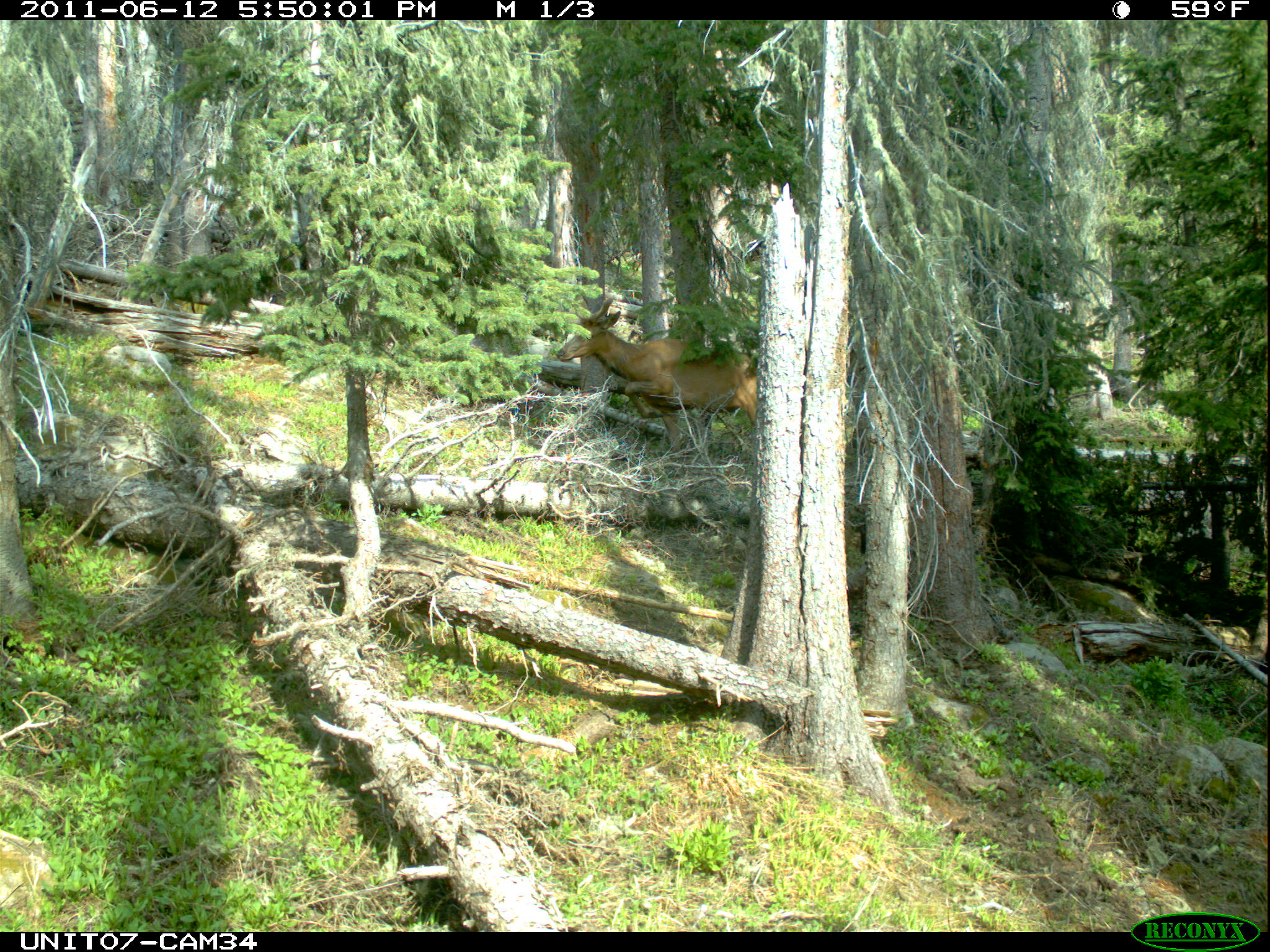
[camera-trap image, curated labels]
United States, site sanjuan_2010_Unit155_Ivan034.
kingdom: Animalia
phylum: Chordata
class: Mammalia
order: Artiodactyla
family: Cervidae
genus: Cervus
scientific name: Cervus elaphus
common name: red deer